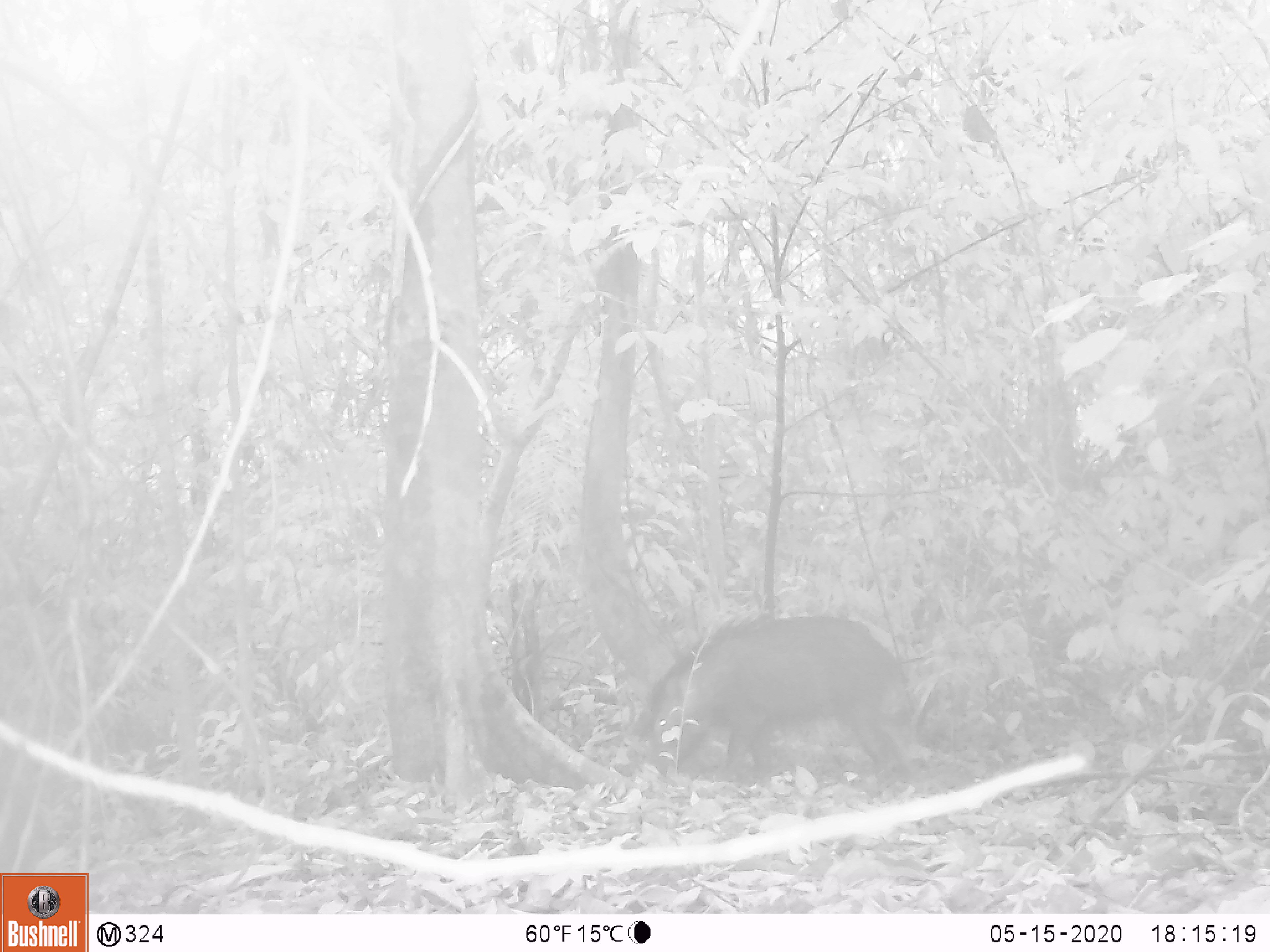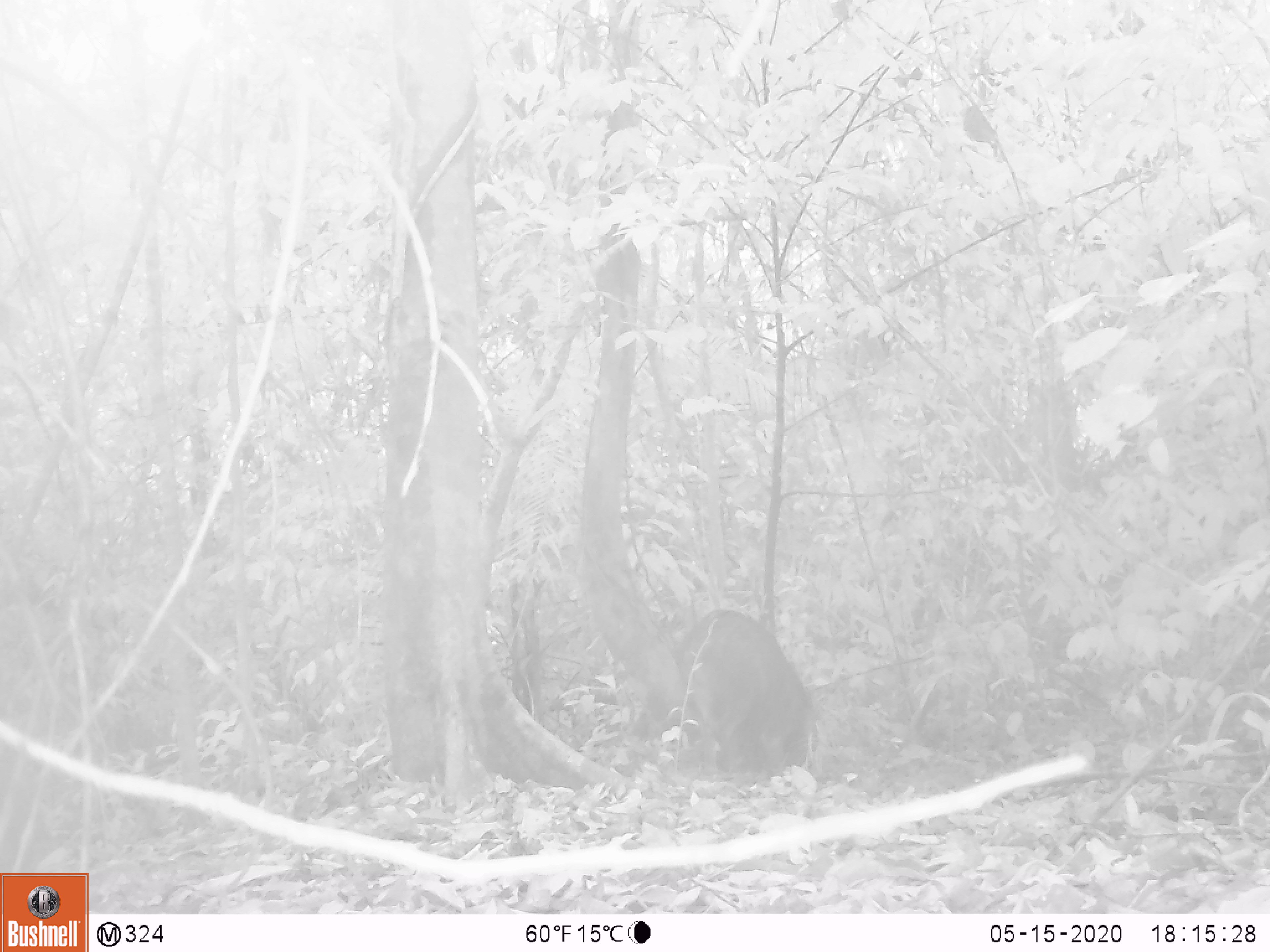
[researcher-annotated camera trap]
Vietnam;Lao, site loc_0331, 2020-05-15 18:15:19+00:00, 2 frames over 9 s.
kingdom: Animalia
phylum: Chordata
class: Mammalia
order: Artiodactyla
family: Suidae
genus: Sus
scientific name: Sus scrofa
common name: eurasian wild pig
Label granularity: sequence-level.